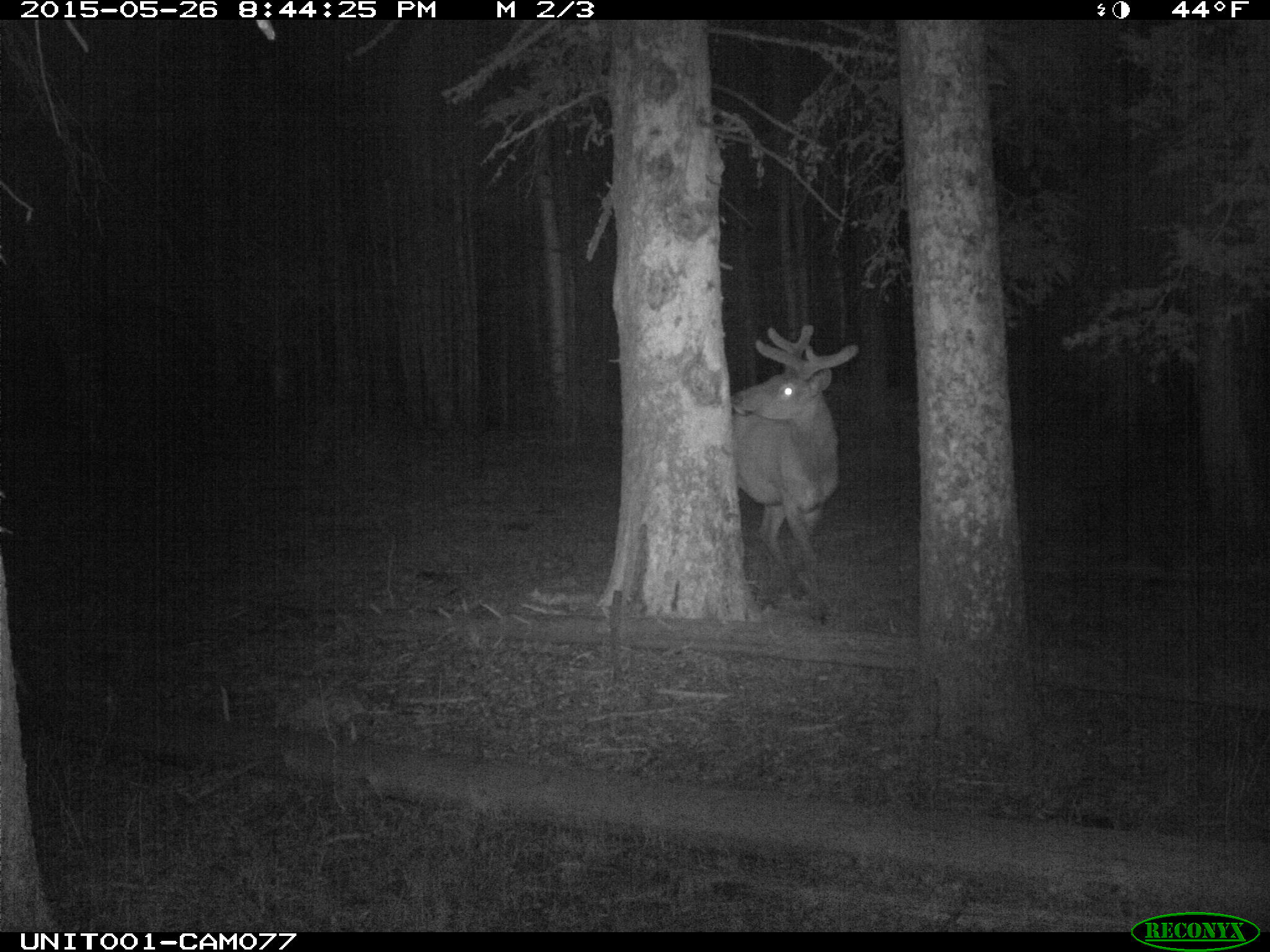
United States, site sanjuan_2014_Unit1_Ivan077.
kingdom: Animalia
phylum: Chordata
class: Mammalia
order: Artiodactyla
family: Cervidae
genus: Cervus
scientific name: Cervus elaphus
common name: red deer